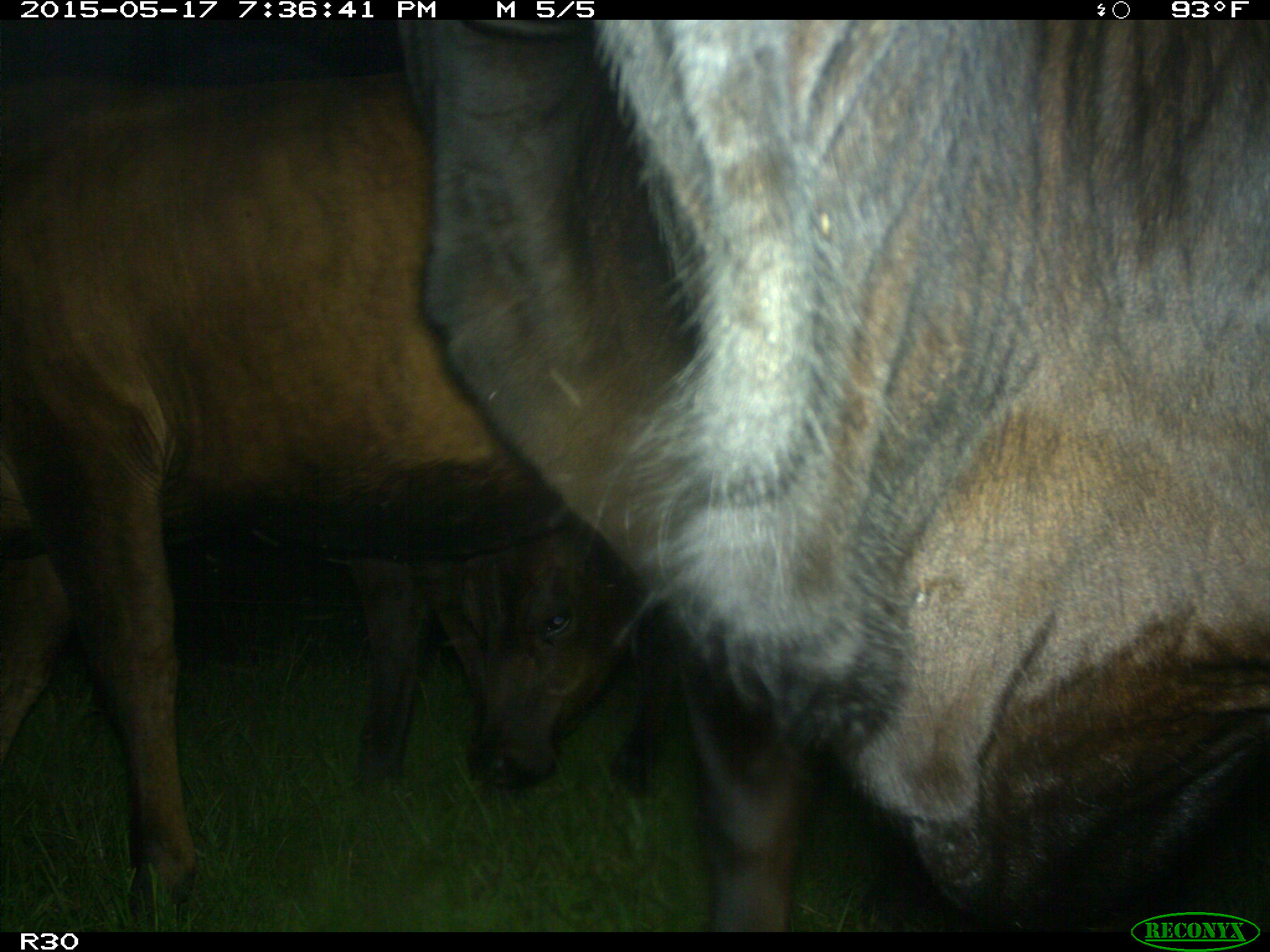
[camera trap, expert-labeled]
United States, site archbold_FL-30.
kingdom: Animalia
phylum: Chordata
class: Mammalia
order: Artiodactyla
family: Bovidae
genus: Bos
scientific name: Bos taurus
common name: domestic cow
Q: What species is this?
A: Bos taurus (domestic cow).